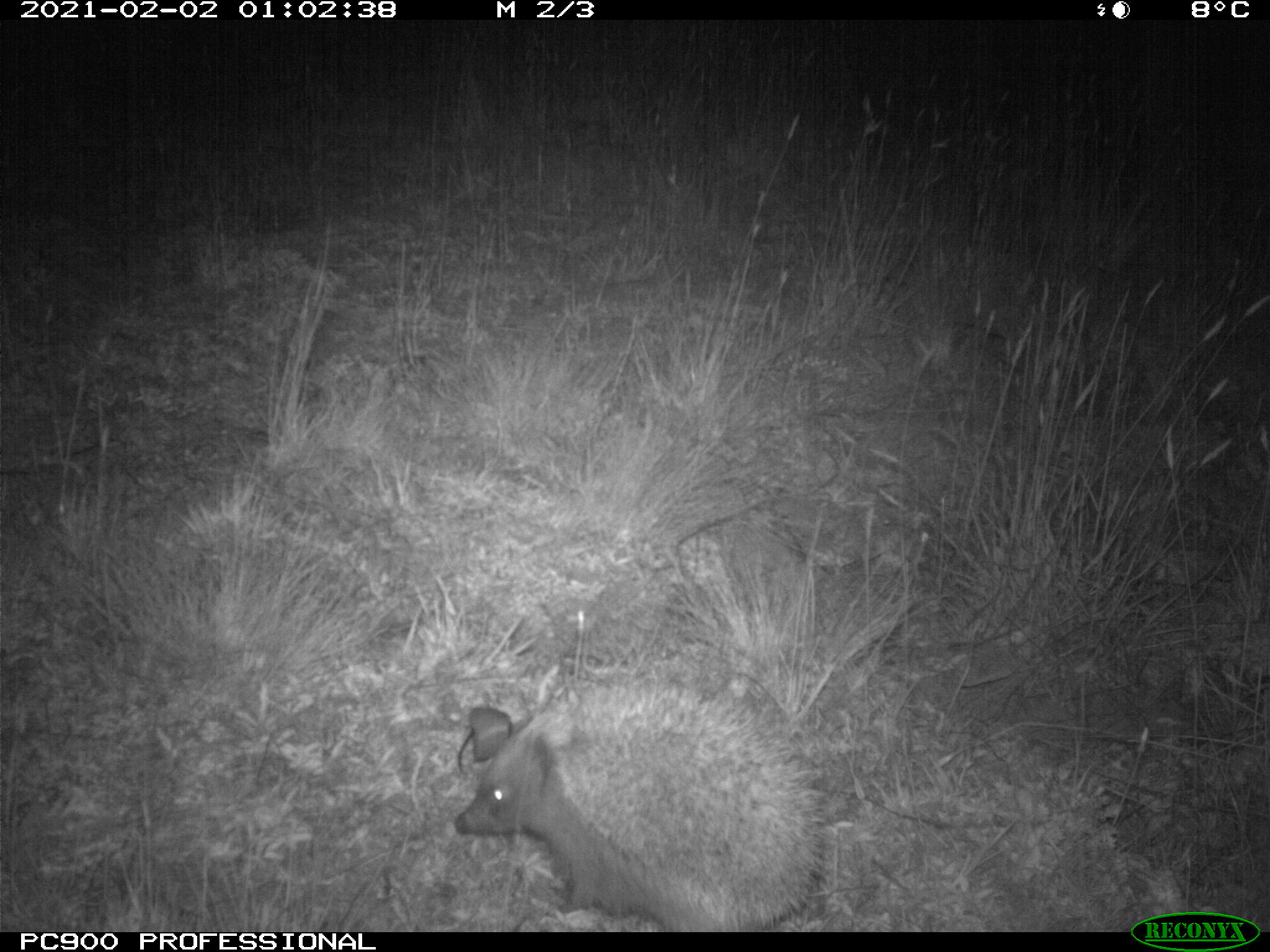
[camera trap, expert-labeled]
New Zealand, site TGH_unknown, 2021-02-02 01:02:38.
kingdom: Animalia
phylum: Chordata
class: Mammalia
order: Eulipotyphla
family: Erinaceidae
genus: Erinaceus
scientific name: Erinaceus europaeus europaeus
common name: european hedgehog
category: hedgehog